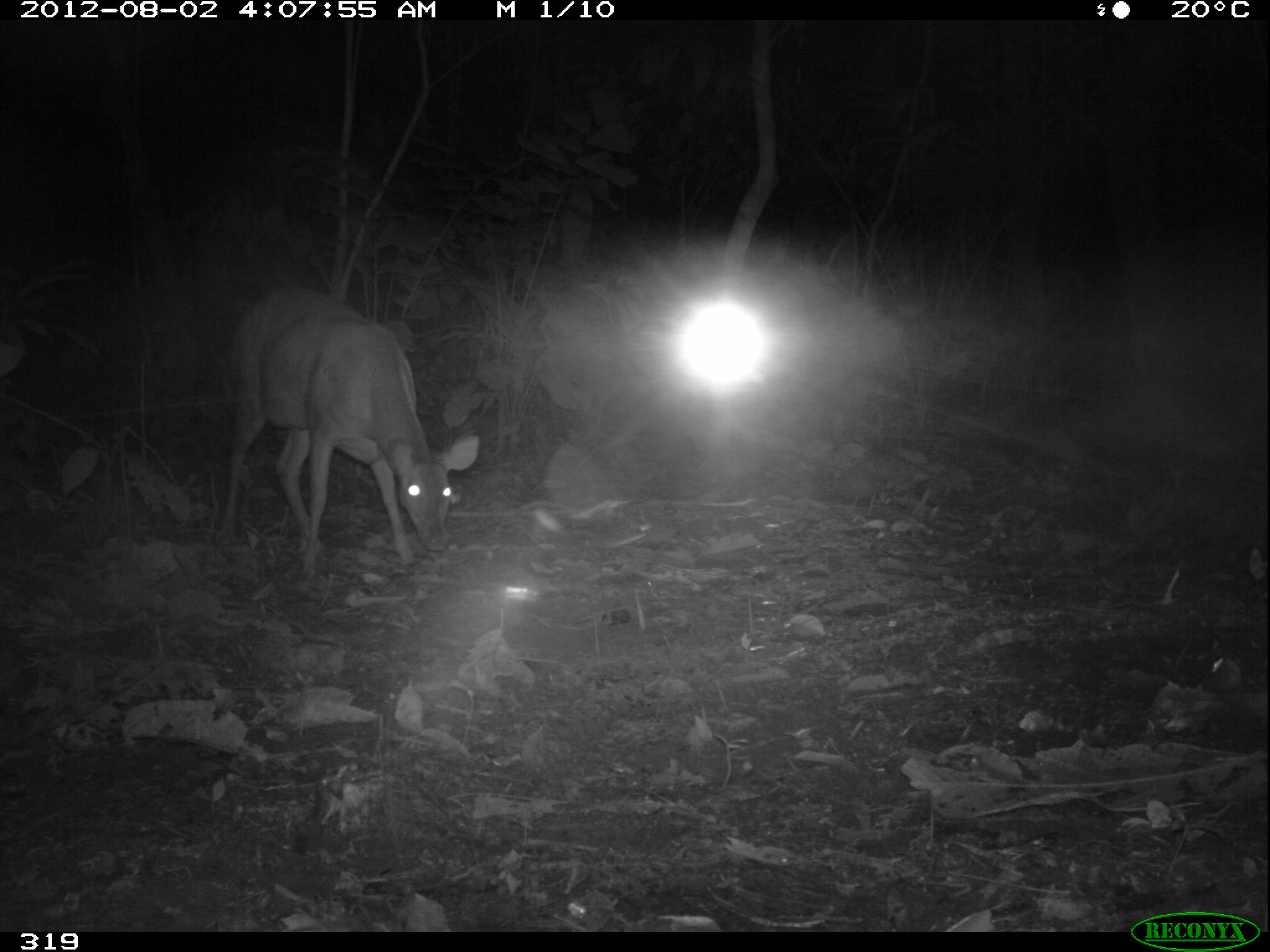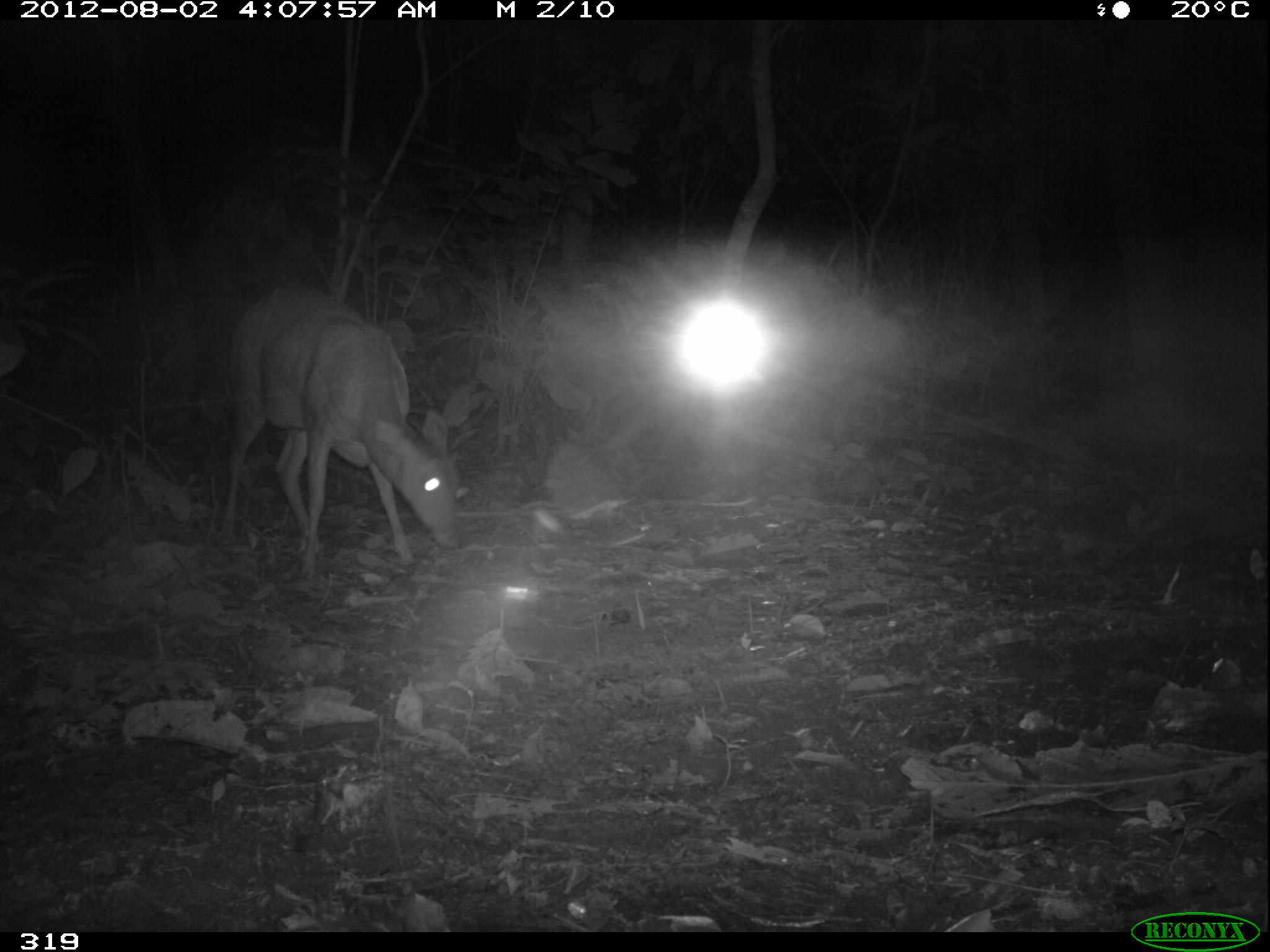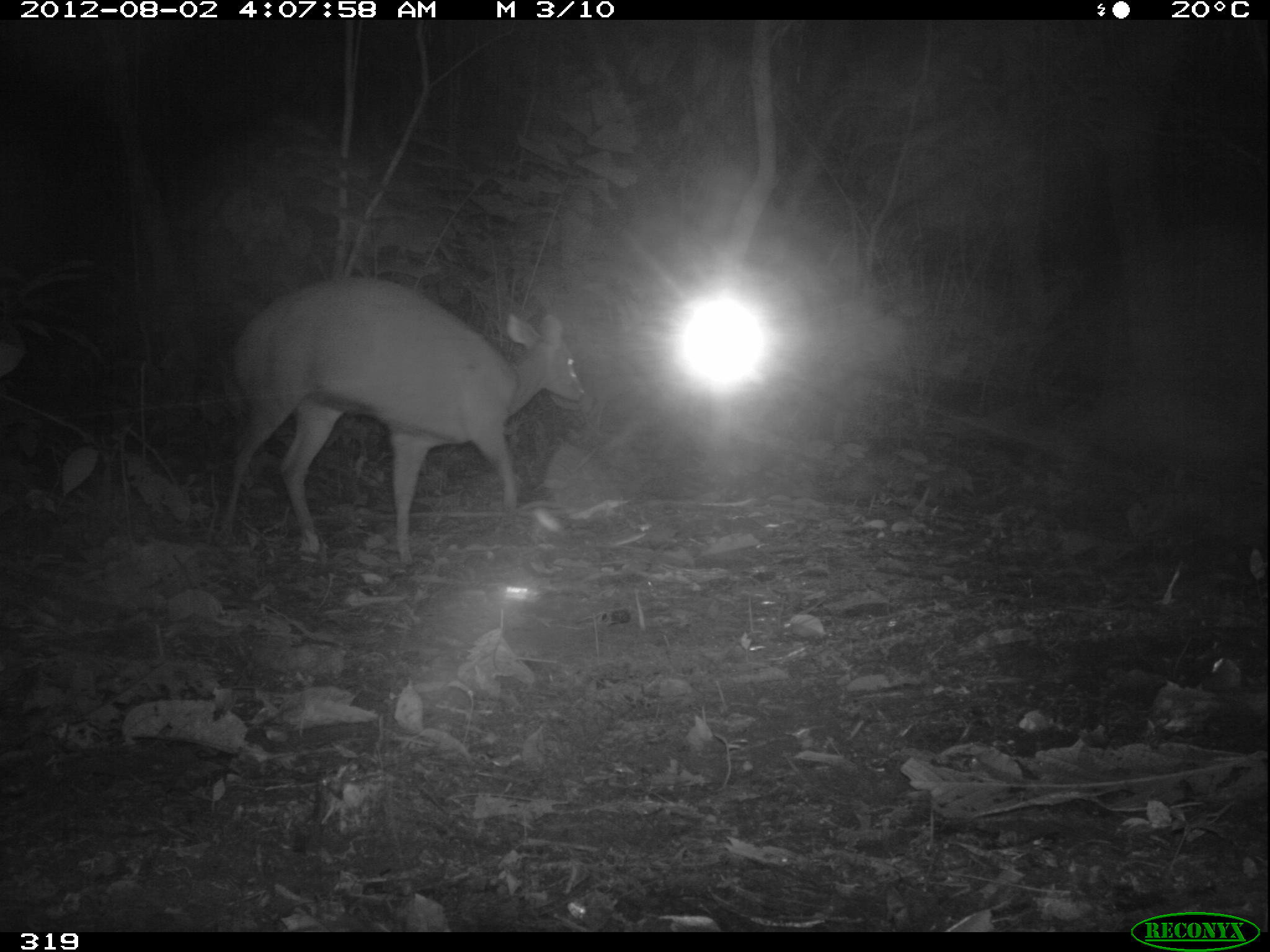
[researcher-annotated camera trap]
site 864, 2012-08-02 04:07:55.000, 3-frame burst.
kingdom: Animalia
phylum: Chordata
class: Mammalia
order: Artiodactyla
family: Cervidae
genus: Mazama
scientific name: Mazama americana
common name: red brocket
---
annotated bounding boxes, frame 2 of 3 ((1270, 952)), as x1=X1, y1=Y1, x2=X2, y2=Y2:
mazama americana: x1=220, y1=286, x2=458, y2=576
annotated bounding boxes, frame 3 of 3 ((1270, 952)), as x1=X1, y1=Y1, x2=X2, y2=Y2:
mazama americana: x1=216, y1=273, x2=585, y2=563